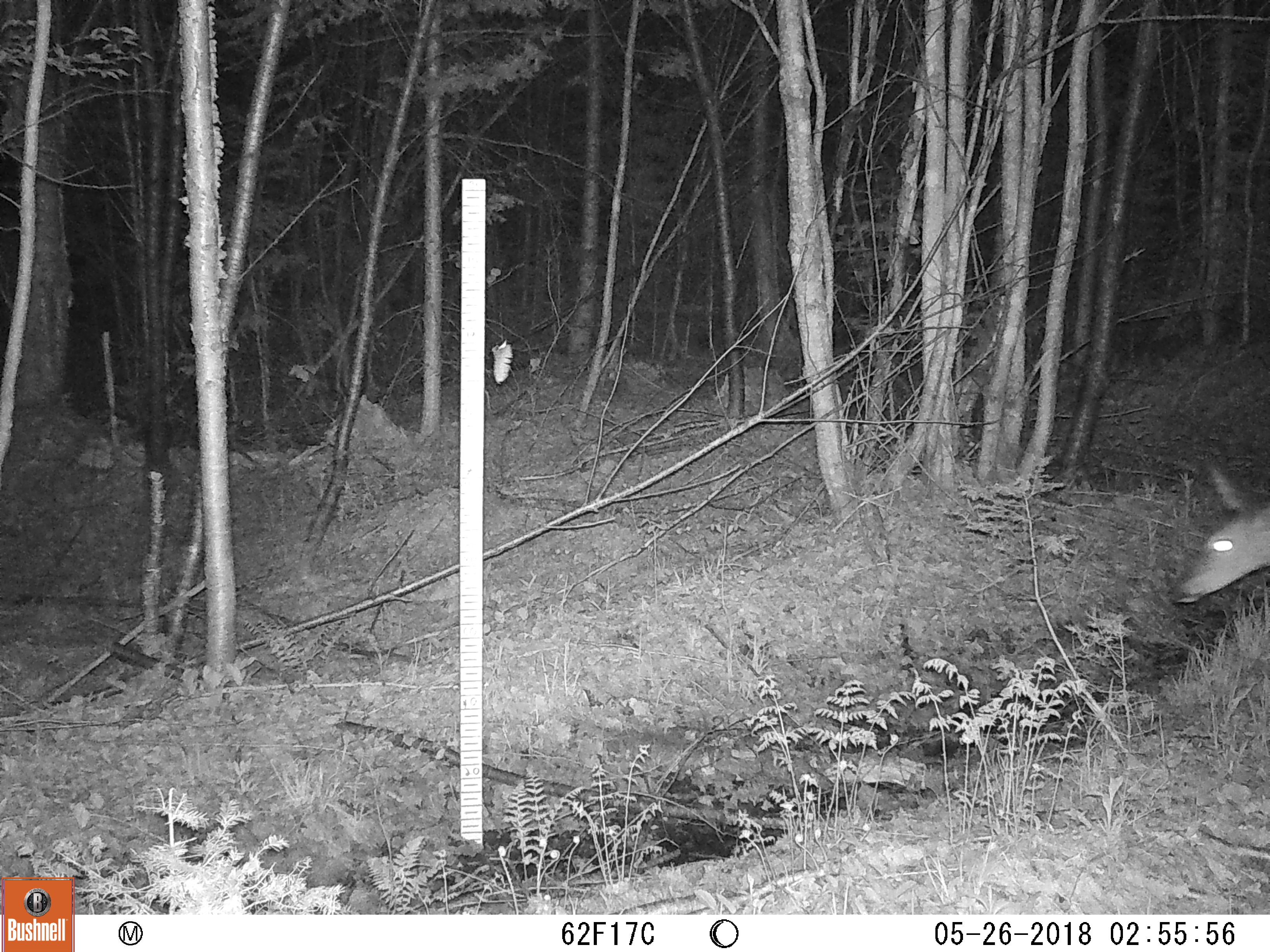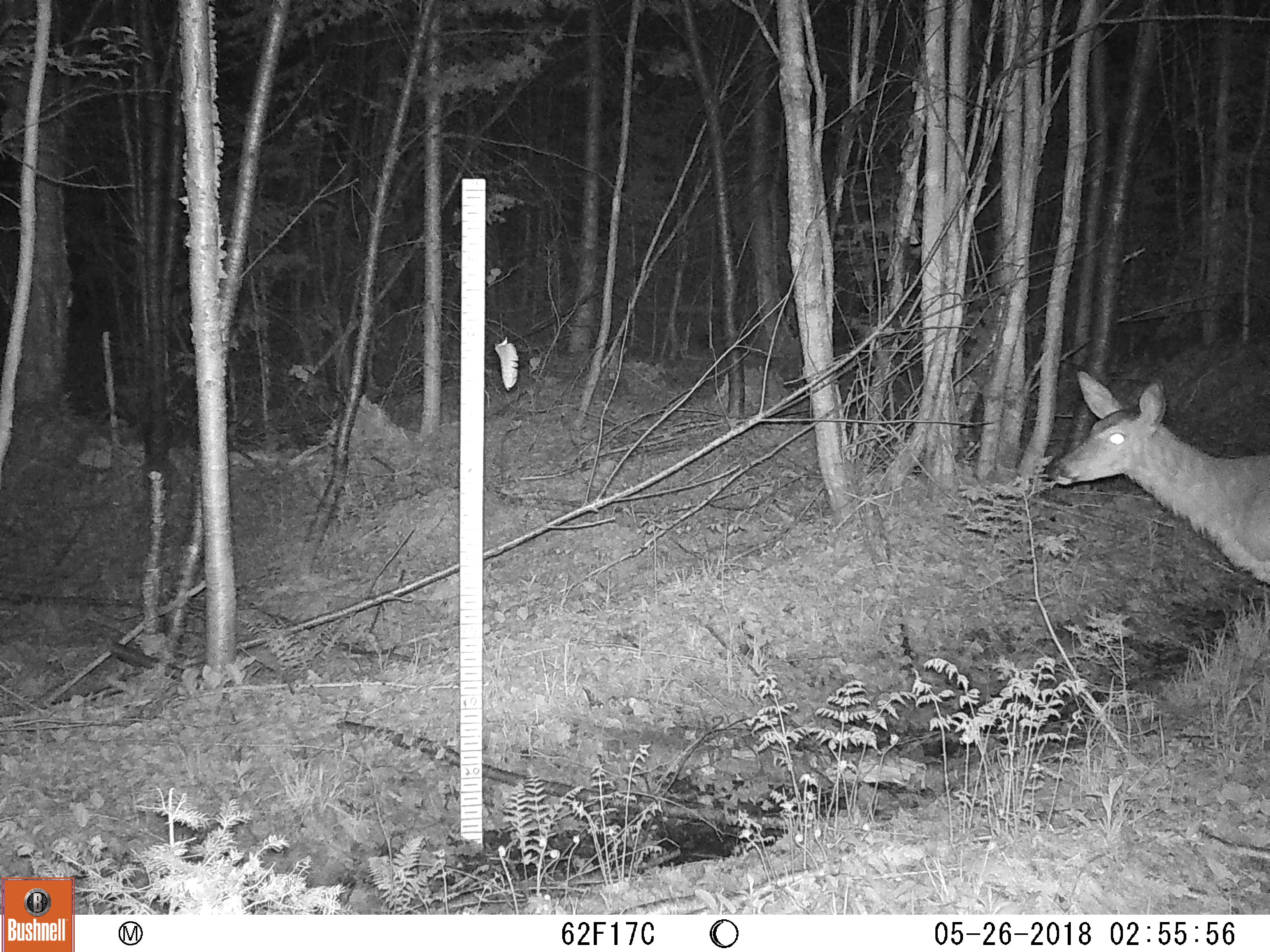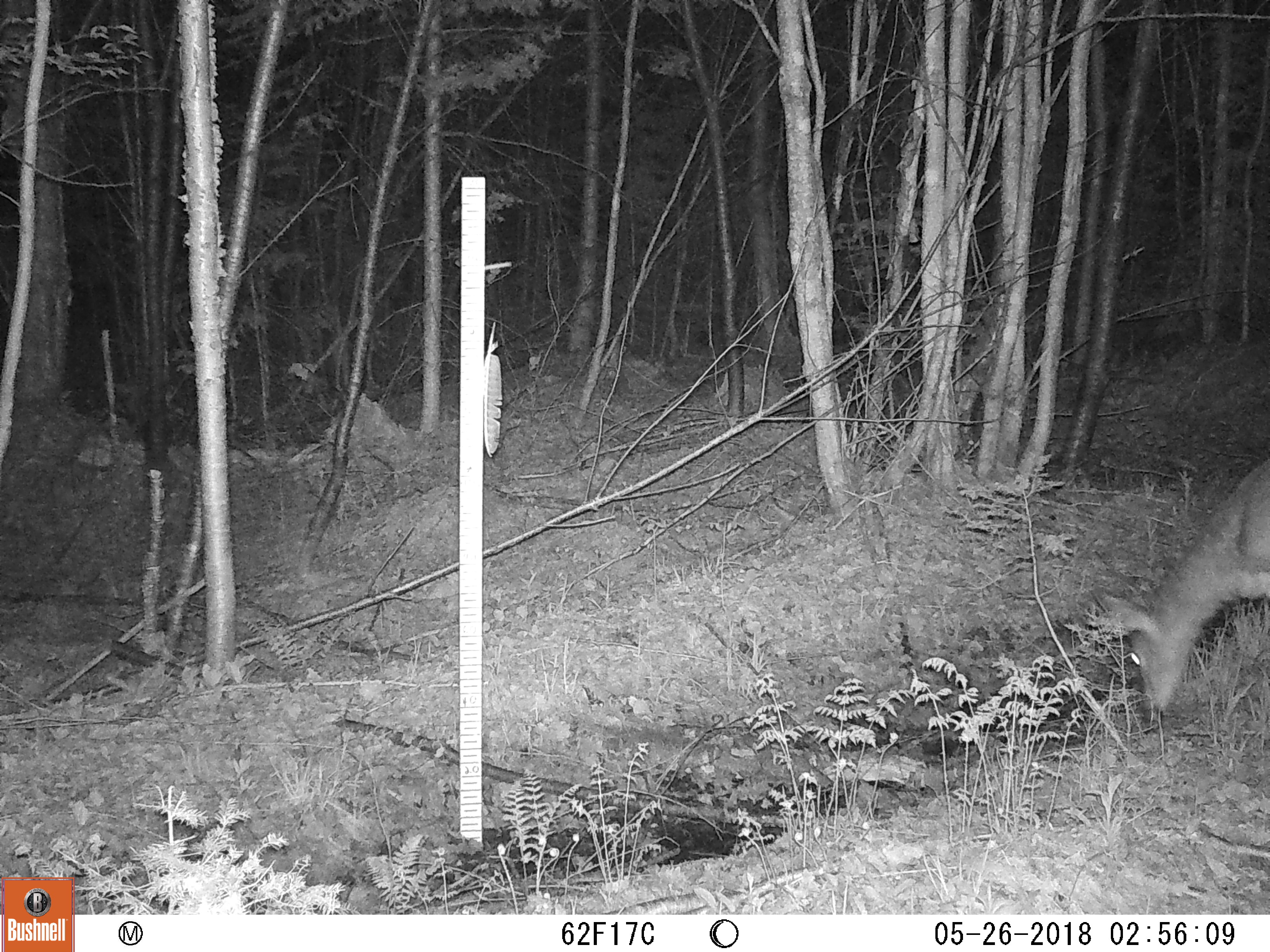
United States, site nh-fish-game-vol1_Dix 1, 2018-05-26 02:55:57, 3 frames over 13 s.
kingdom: Animalia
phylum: Chordata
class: Mammalia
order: Artiodactyla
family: Cervidae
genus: Odocoileus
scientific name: Odocoileus virginianus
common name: white-tailed deer